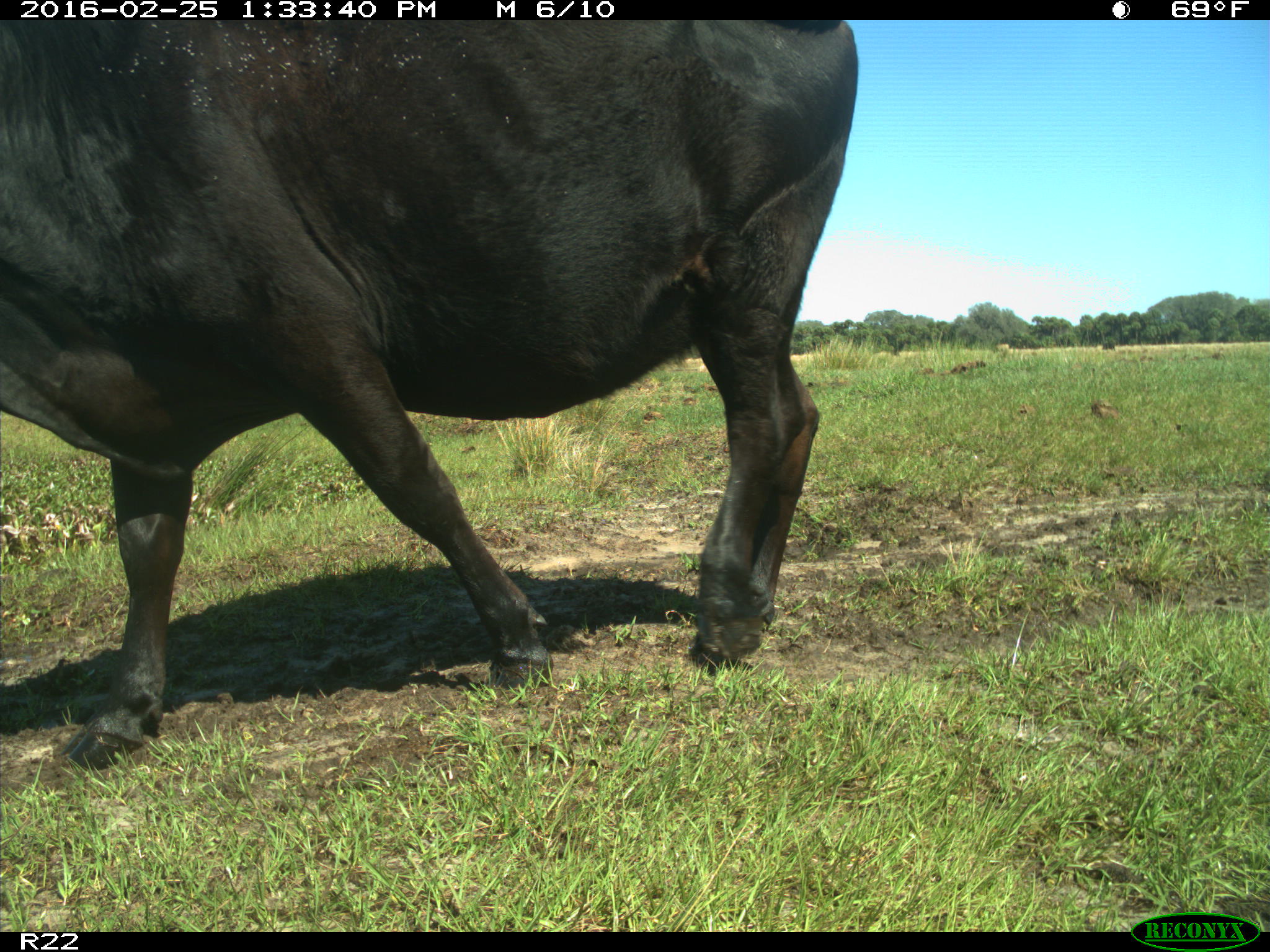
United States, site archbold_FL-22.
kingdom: Animalia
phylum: Chordata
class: Mammalia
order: Artiodactyla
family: Bovidae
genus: Bos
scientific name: Bos taurus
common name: domestic cow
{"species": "Bos taurus (domestic cow)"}